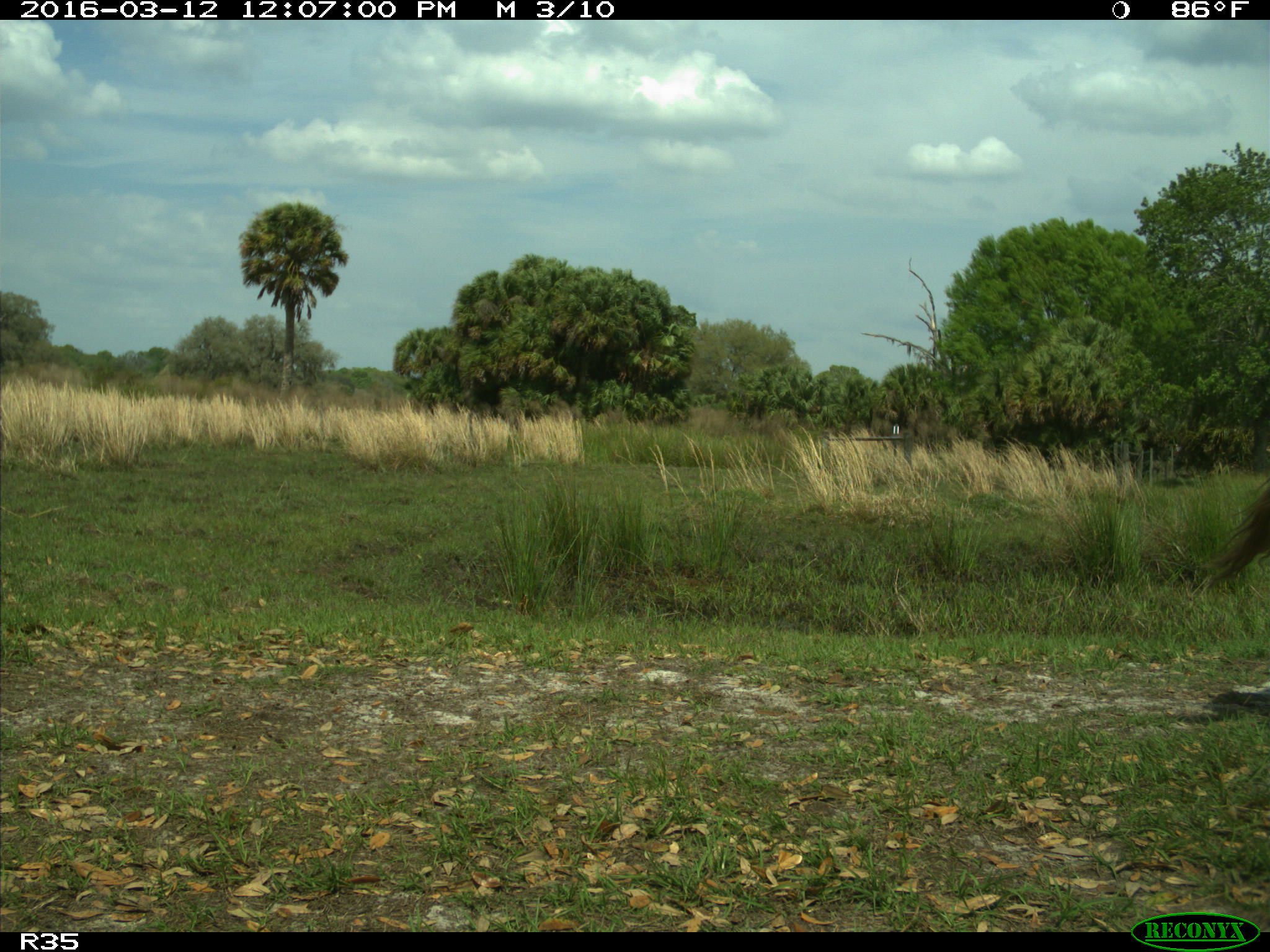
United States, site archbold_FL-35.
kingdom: Animalia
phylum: Chordata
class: Mammalia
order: Artiodactyla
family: Bovidae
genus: Bos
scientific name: Bos taurus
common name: domestic cow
Bos taurus (domestic cow).